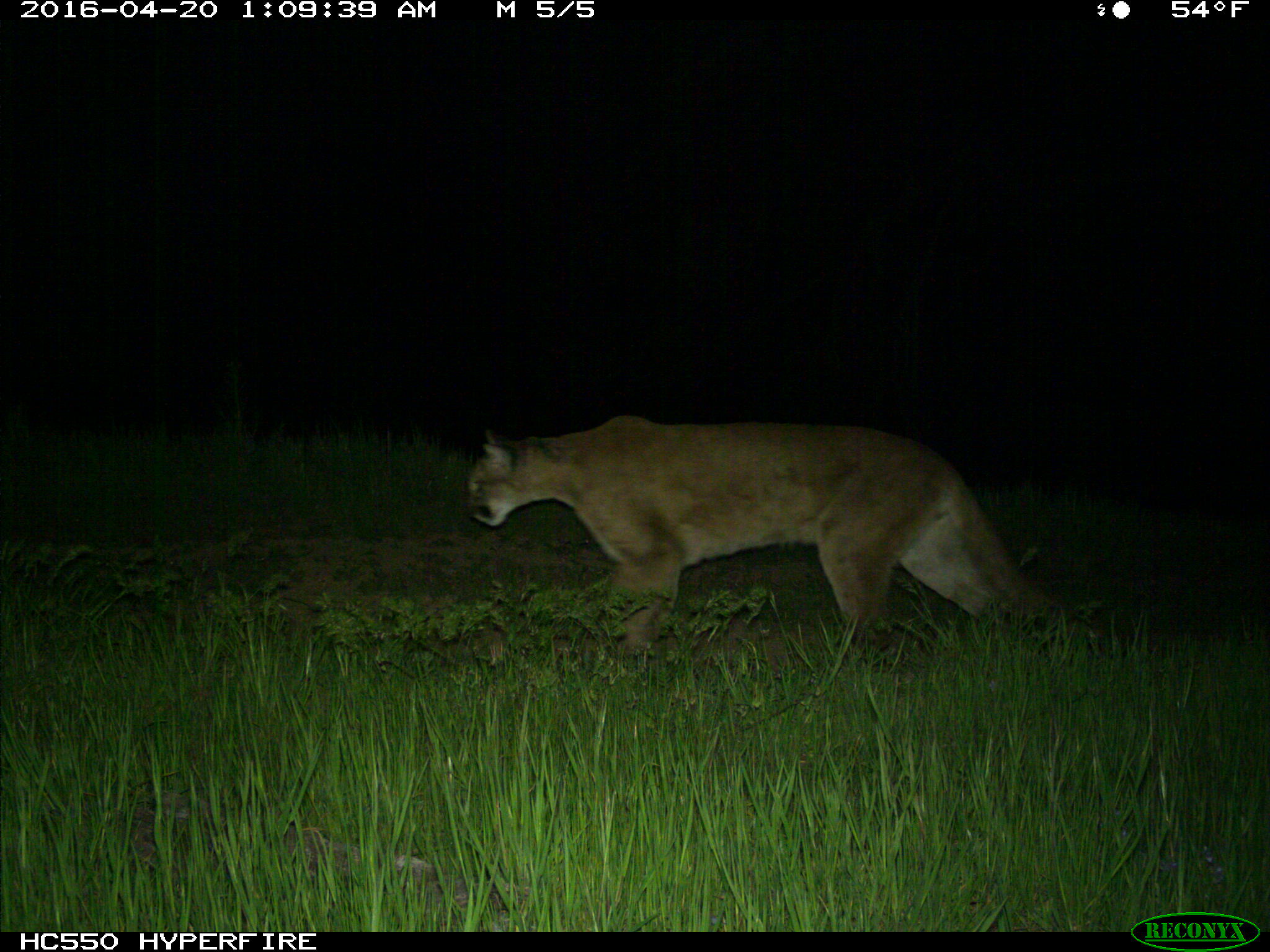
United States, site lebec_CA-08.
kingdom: Animalia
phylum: Chordata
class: Mammalia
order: Carnivora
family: Felidae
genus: Puma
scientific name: Puma concolor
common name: mountain lion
Puma concolor (mountain lion).